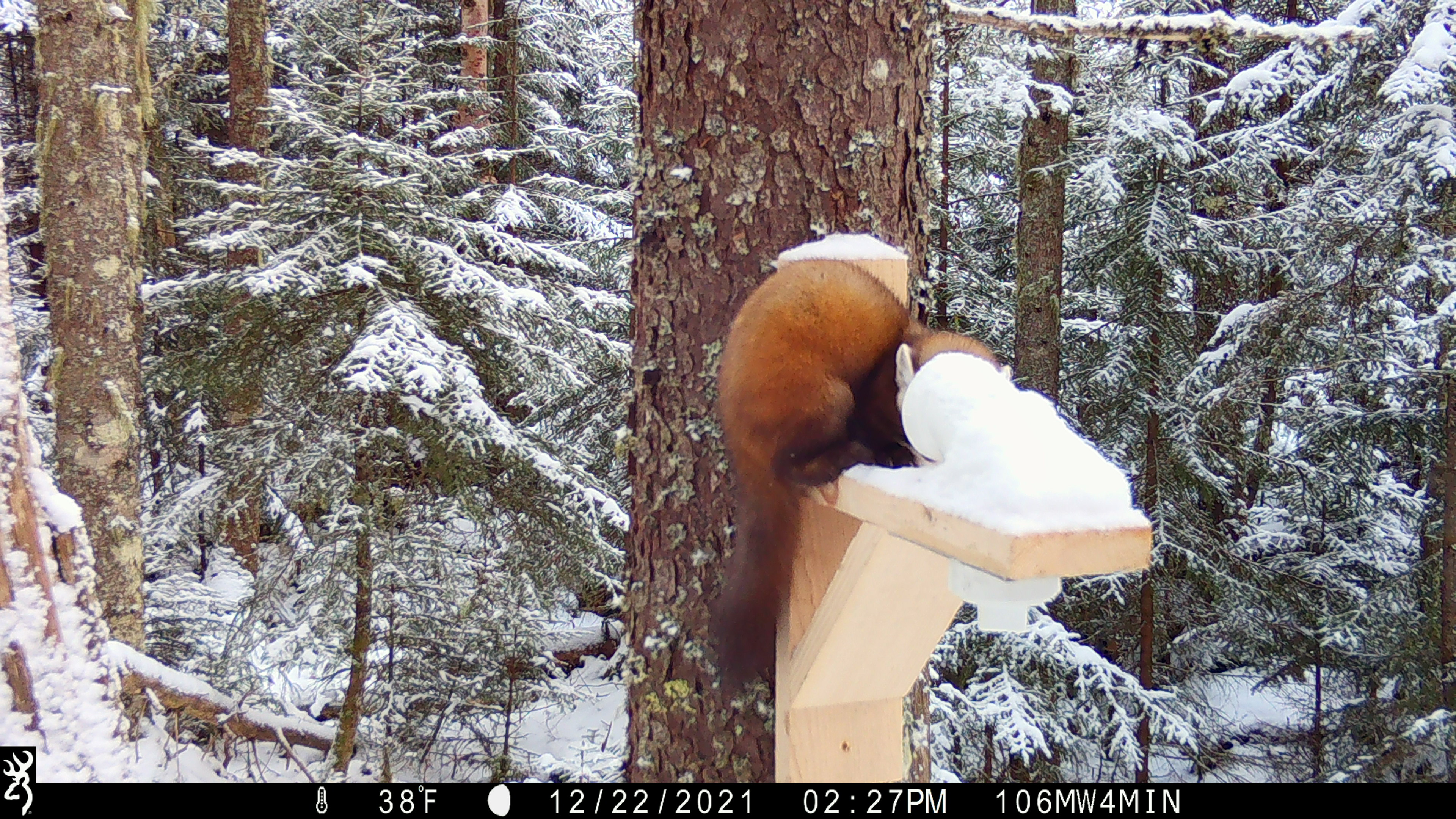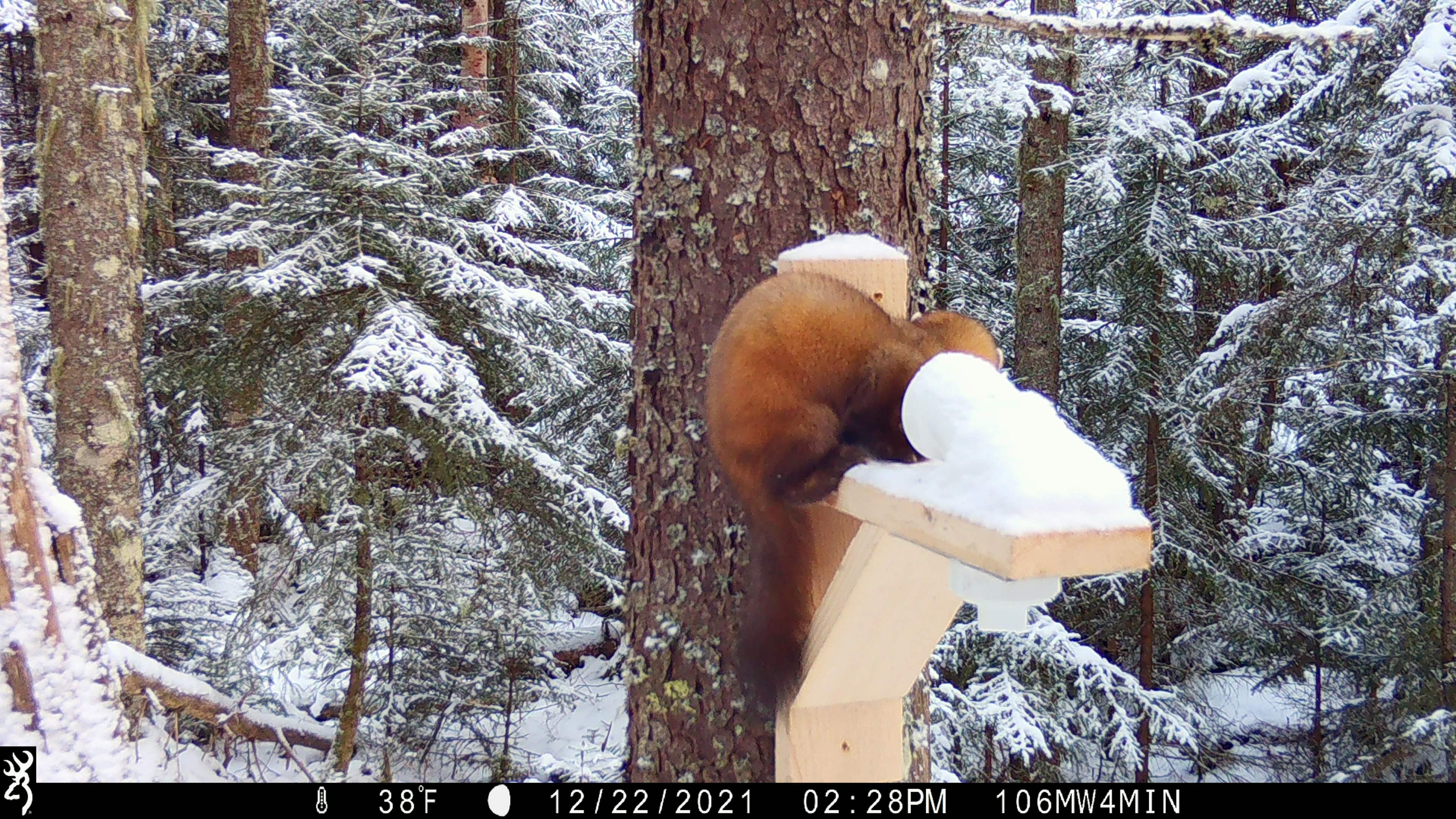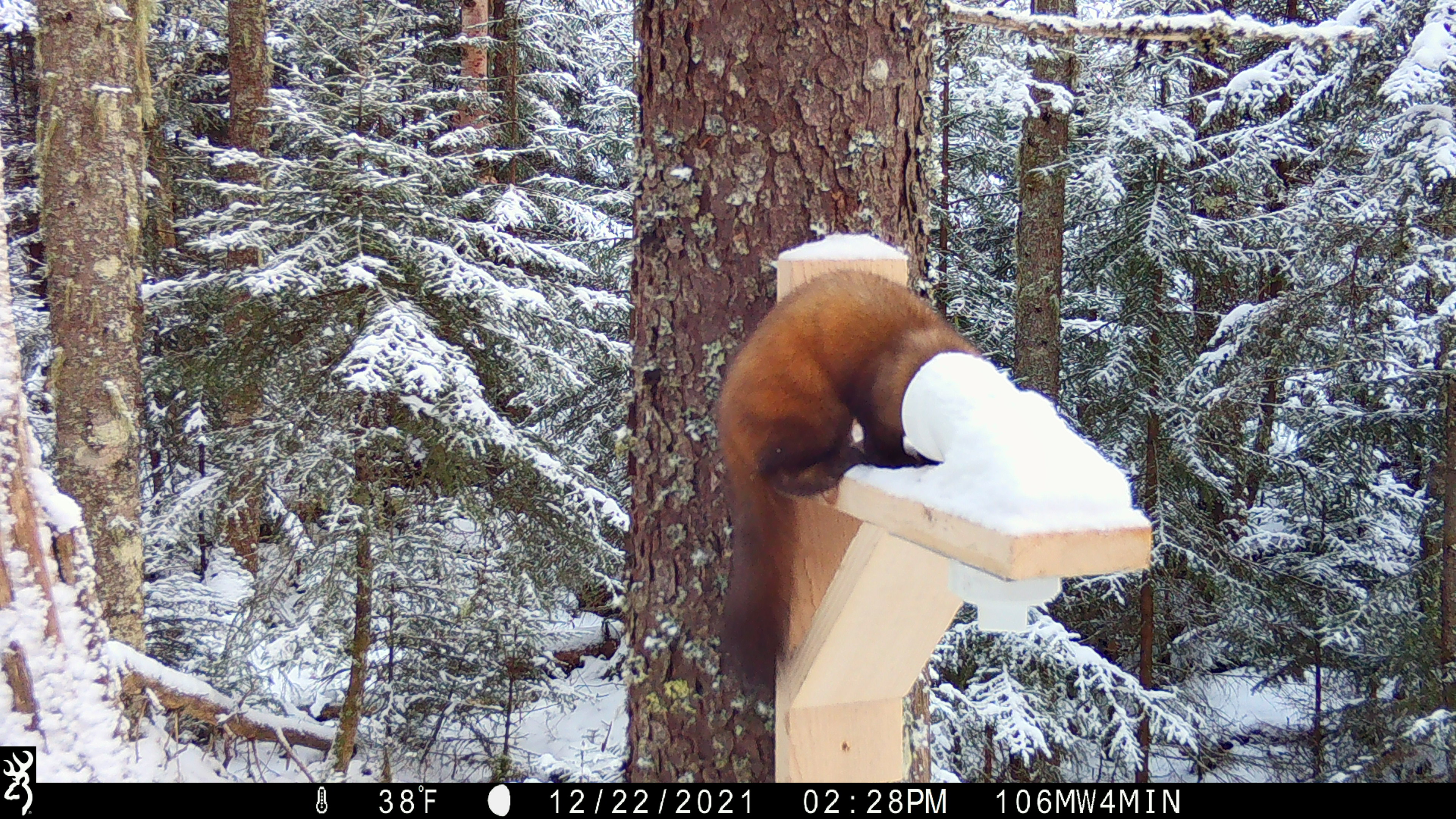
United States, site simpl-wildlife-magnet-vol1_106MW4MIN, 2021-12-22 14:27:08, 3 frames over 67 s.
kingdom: Animalia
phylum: Chordata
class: Mammalia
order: Carnivora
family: Mustelidae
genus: Martes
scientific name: Martes americana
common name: american marten